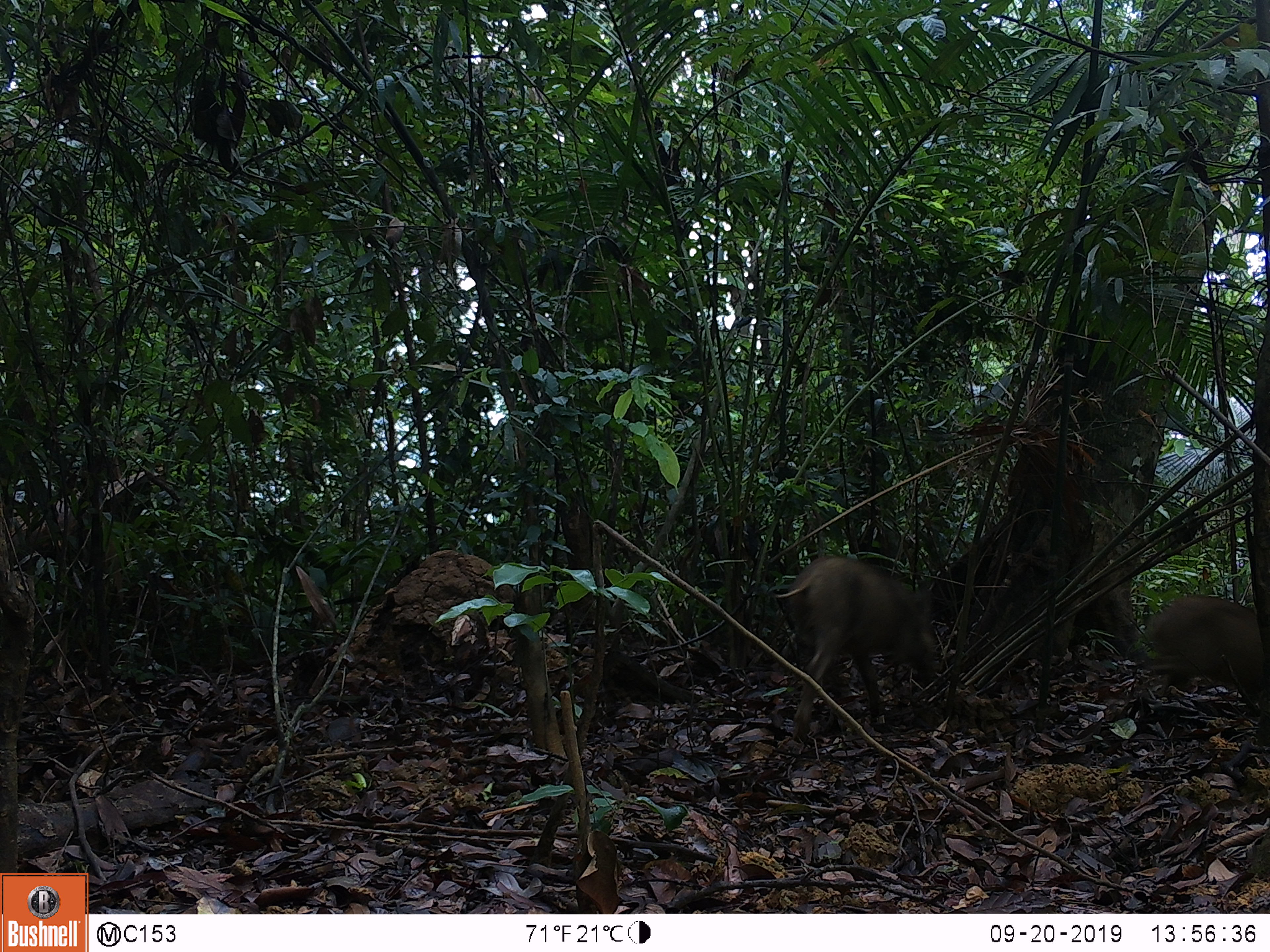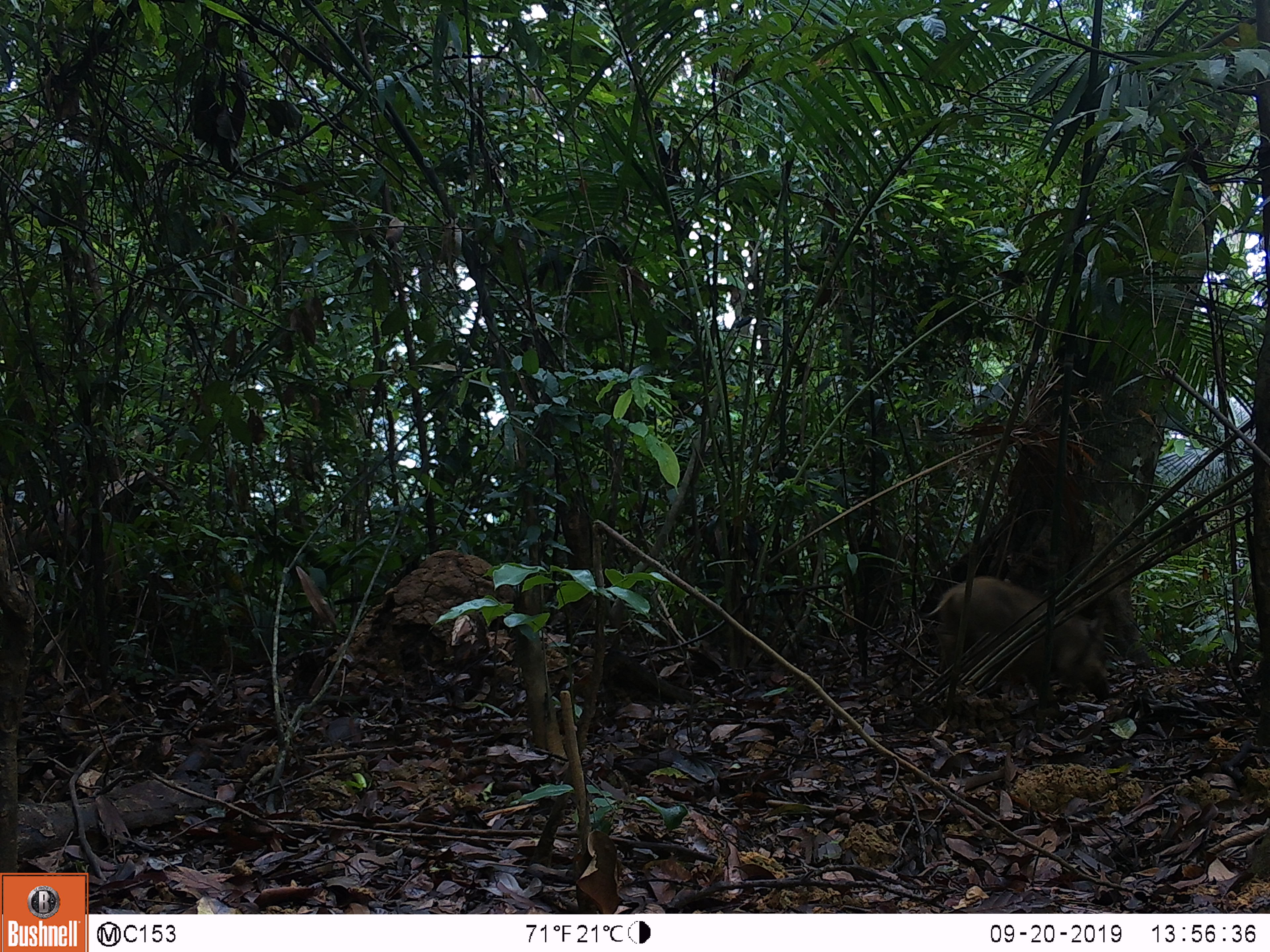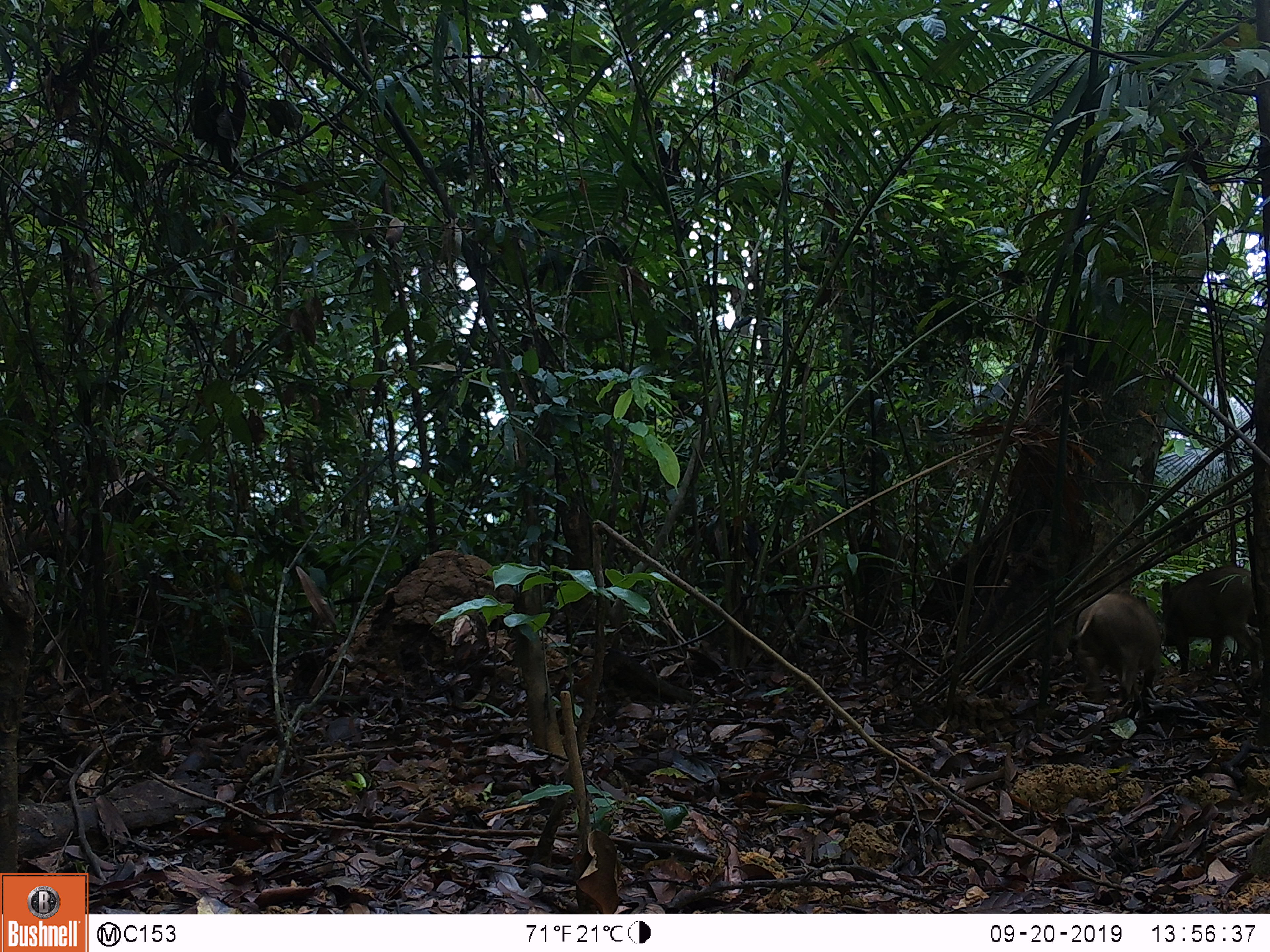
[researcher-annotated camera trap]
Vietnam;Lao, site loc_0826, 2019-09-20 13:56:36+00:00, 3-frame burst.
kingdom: Animalia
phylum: Chordata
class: Mammalia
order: Artiodactyla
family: Suidae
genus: Sus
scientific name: Sus scrofa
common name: eurasian wild pig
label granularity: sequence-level